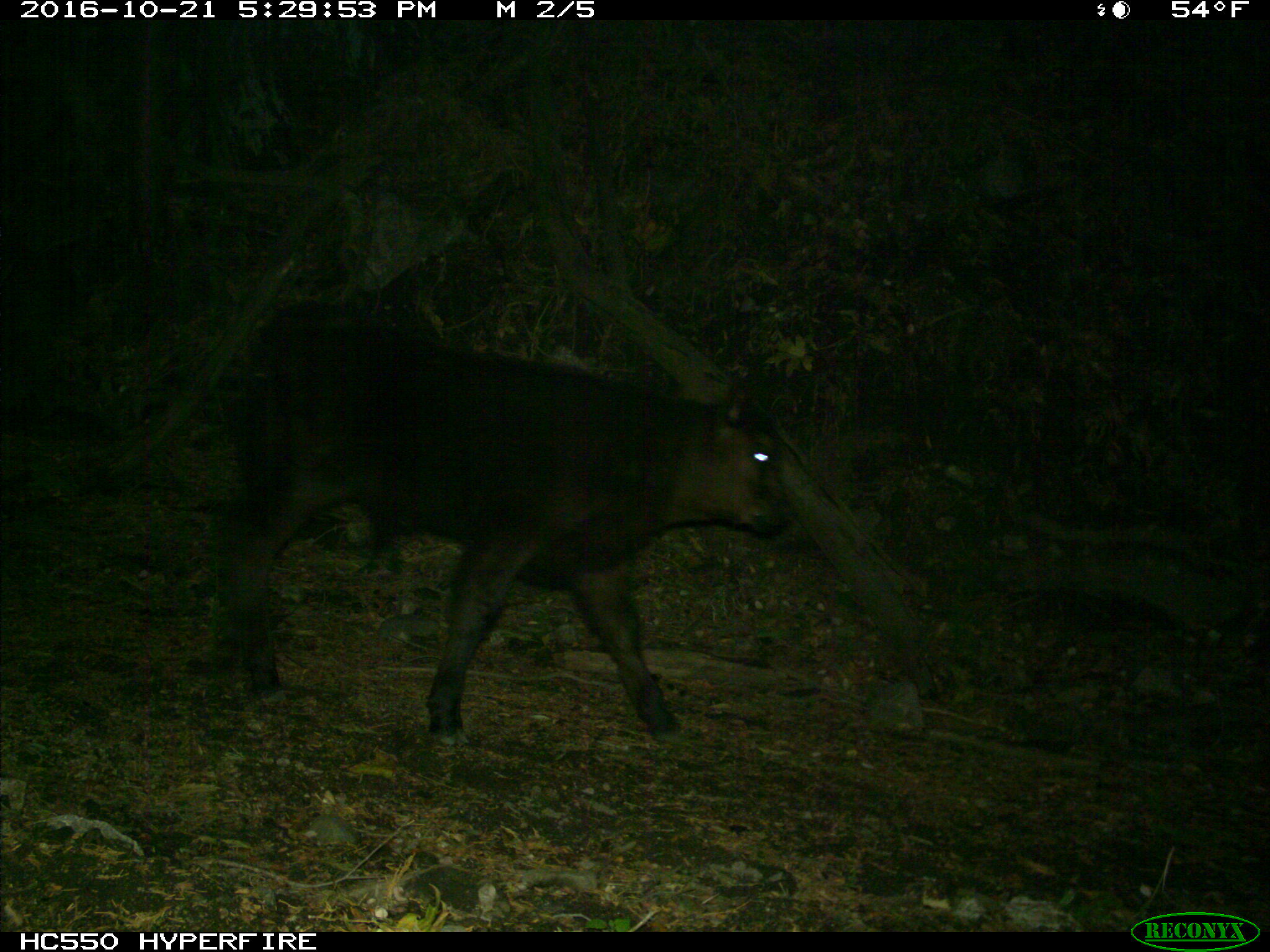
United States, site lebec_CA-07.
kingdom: Animalia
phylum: Chordata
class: Mammalia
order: Artiodactyla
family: Bovidae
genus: Bos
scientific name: Bos taurus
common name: domestic cow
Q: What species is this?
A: Bos taurus (domestic cow).